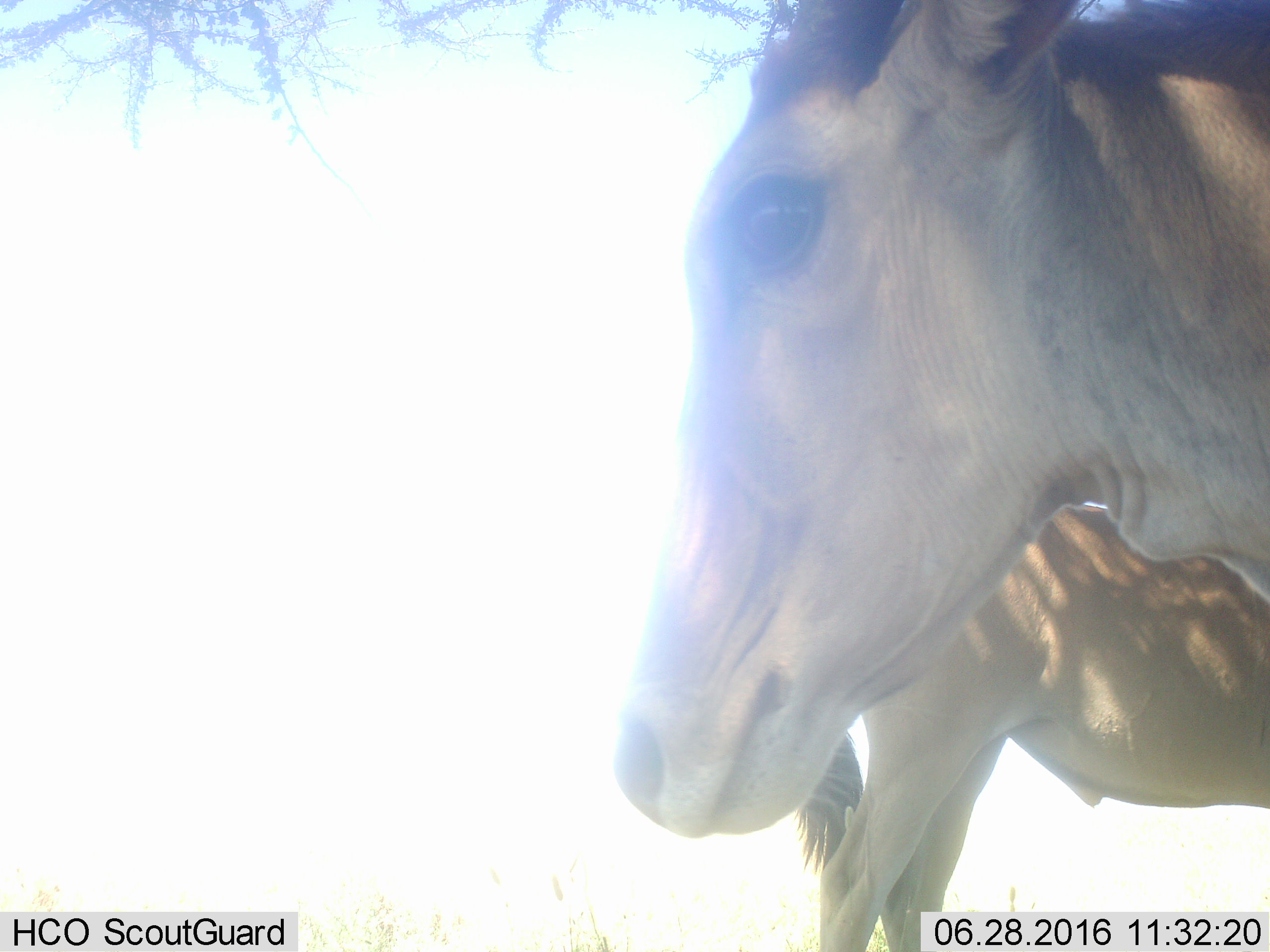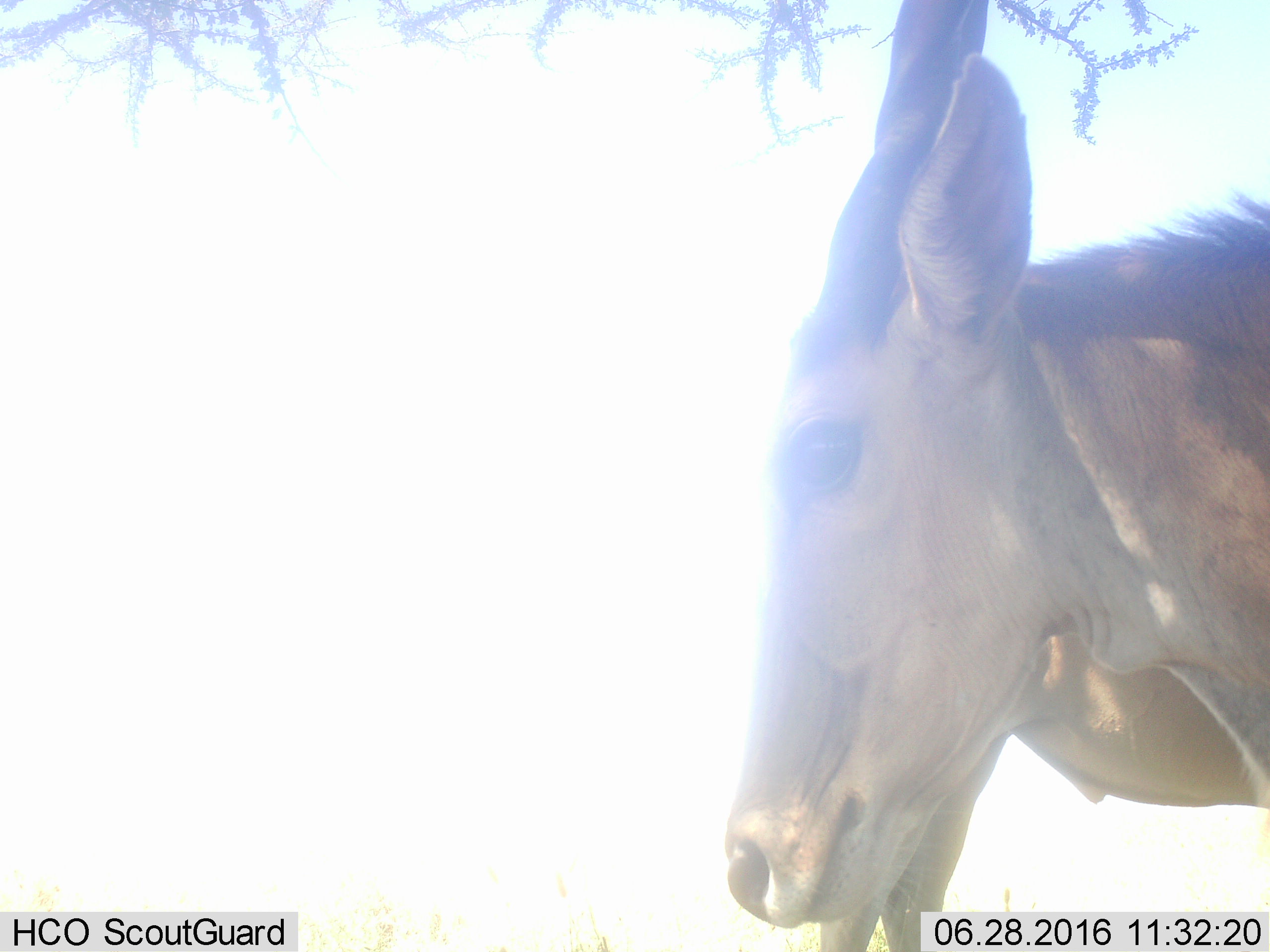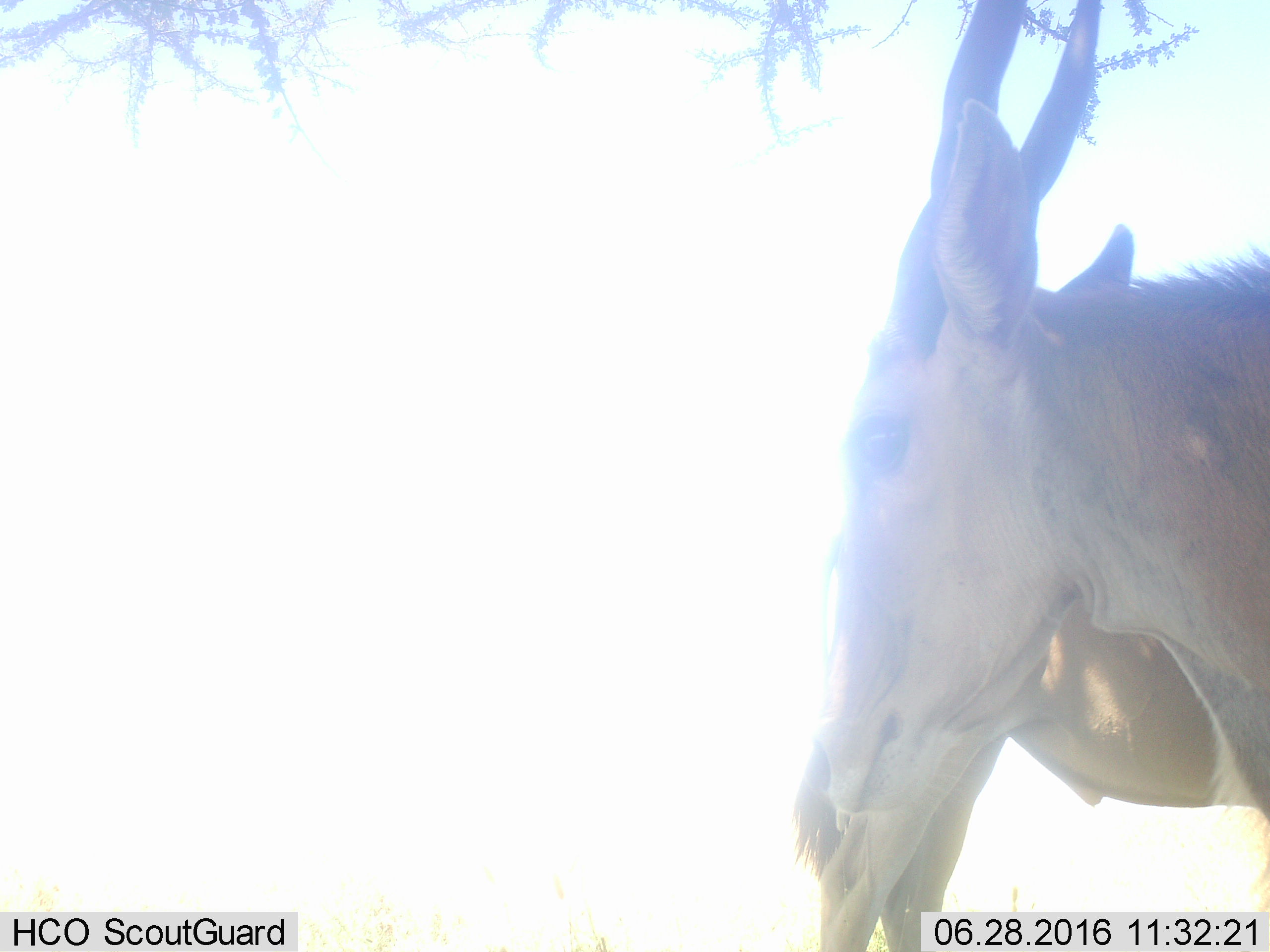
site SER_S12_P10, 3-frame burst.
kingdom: Animalia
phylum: Chordata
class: Mammalia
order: Artiodactyla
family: Bovidae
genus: Tragelaphus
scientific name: Tragelaphus oryx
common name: eland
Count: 2.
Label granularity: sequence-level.